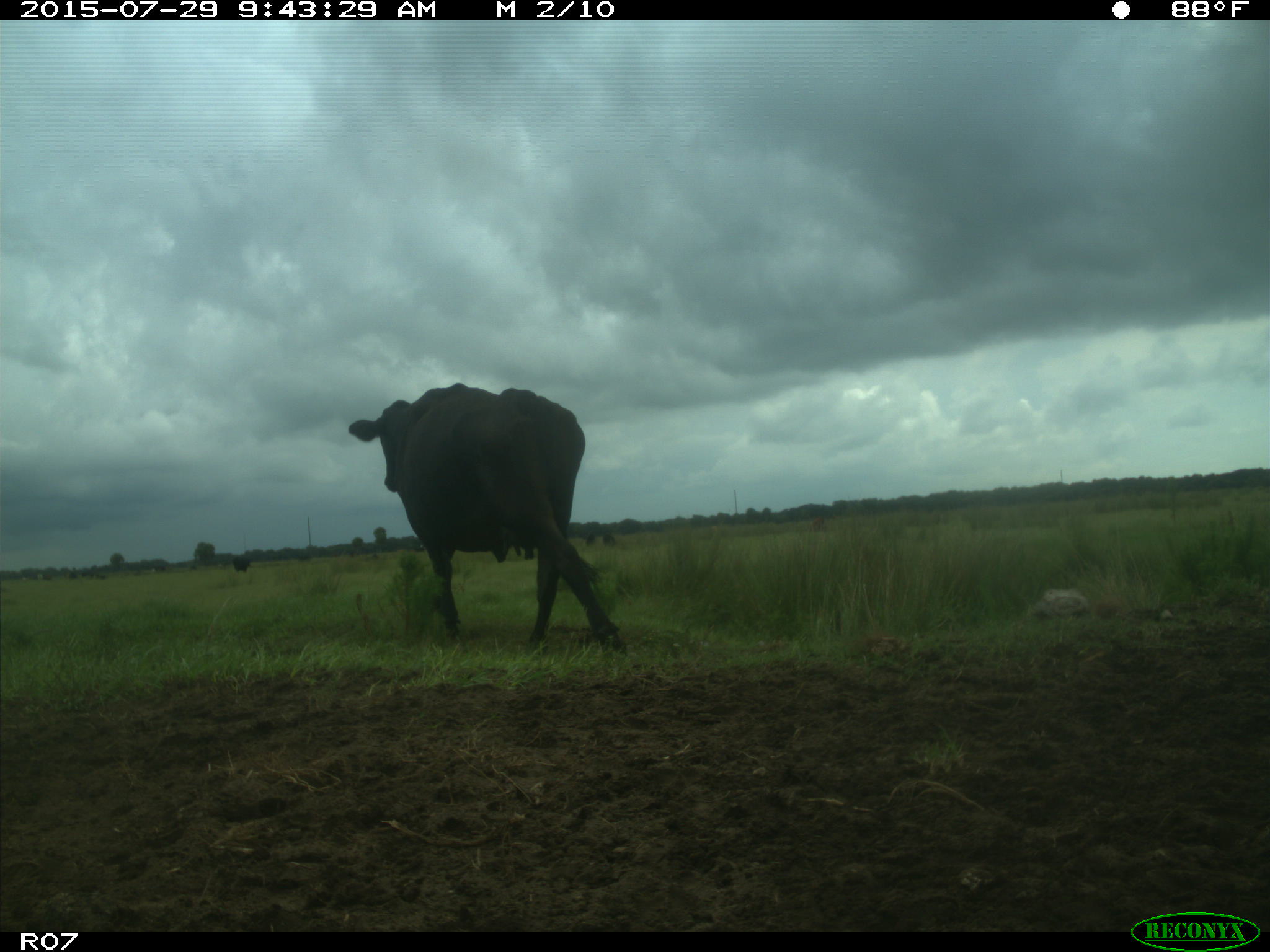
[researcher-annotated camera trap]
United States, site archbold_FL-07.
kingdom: Animalia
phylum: Chordata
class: Mammalia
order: Artiodactyla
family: Bovidae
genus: Bos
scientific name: Bos taurus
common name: domestic cow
Bos taurus (domestic cow).